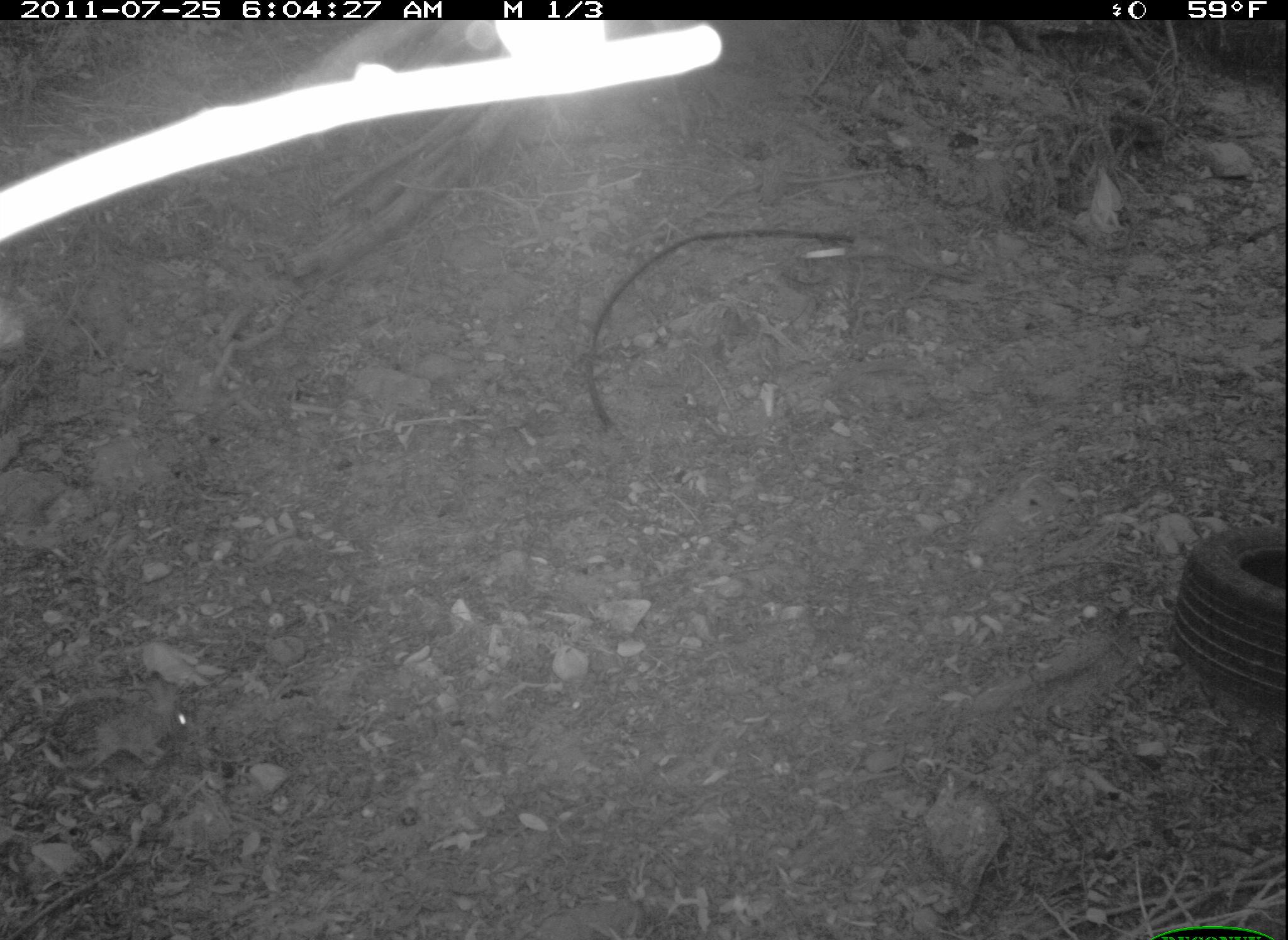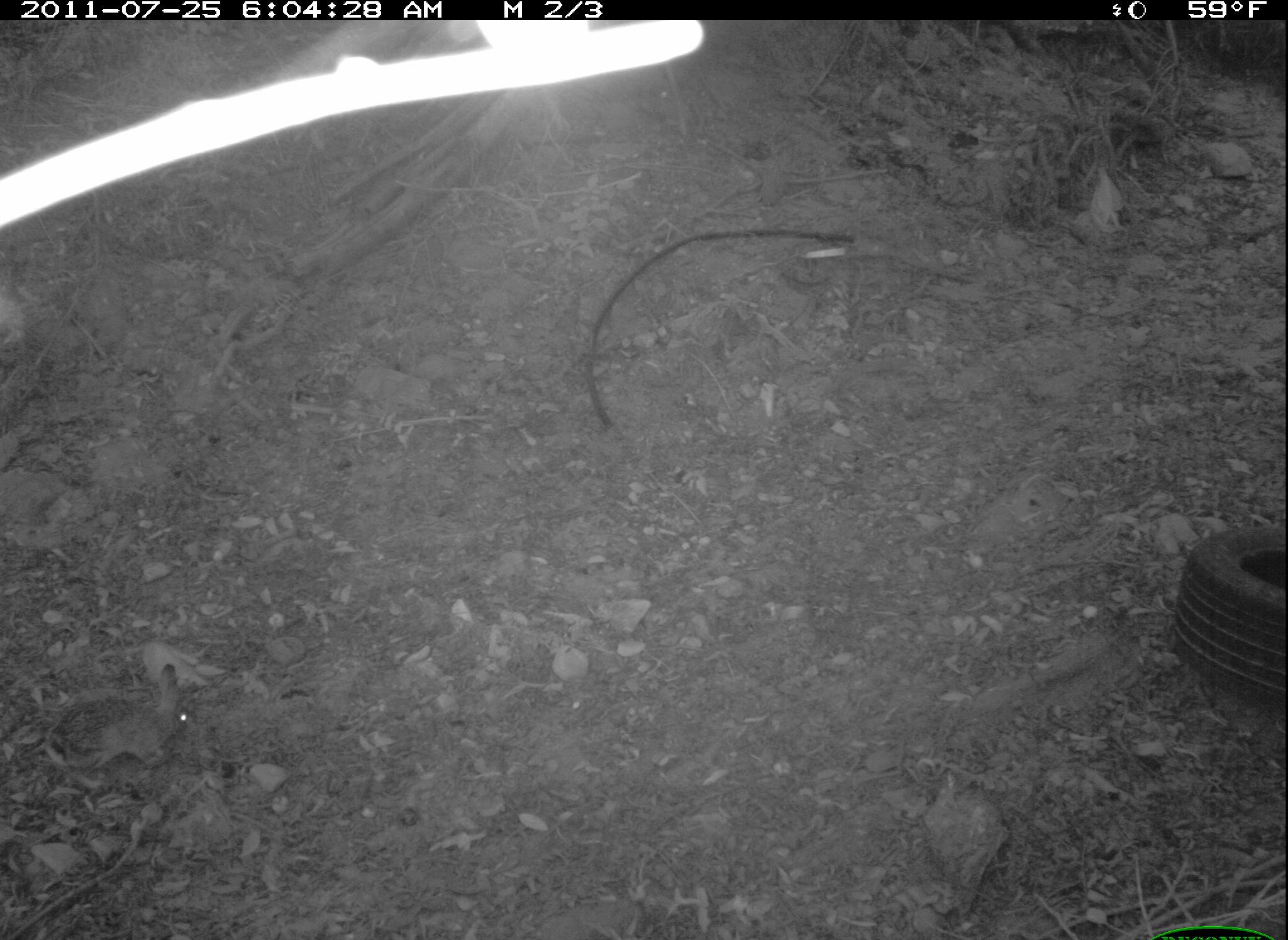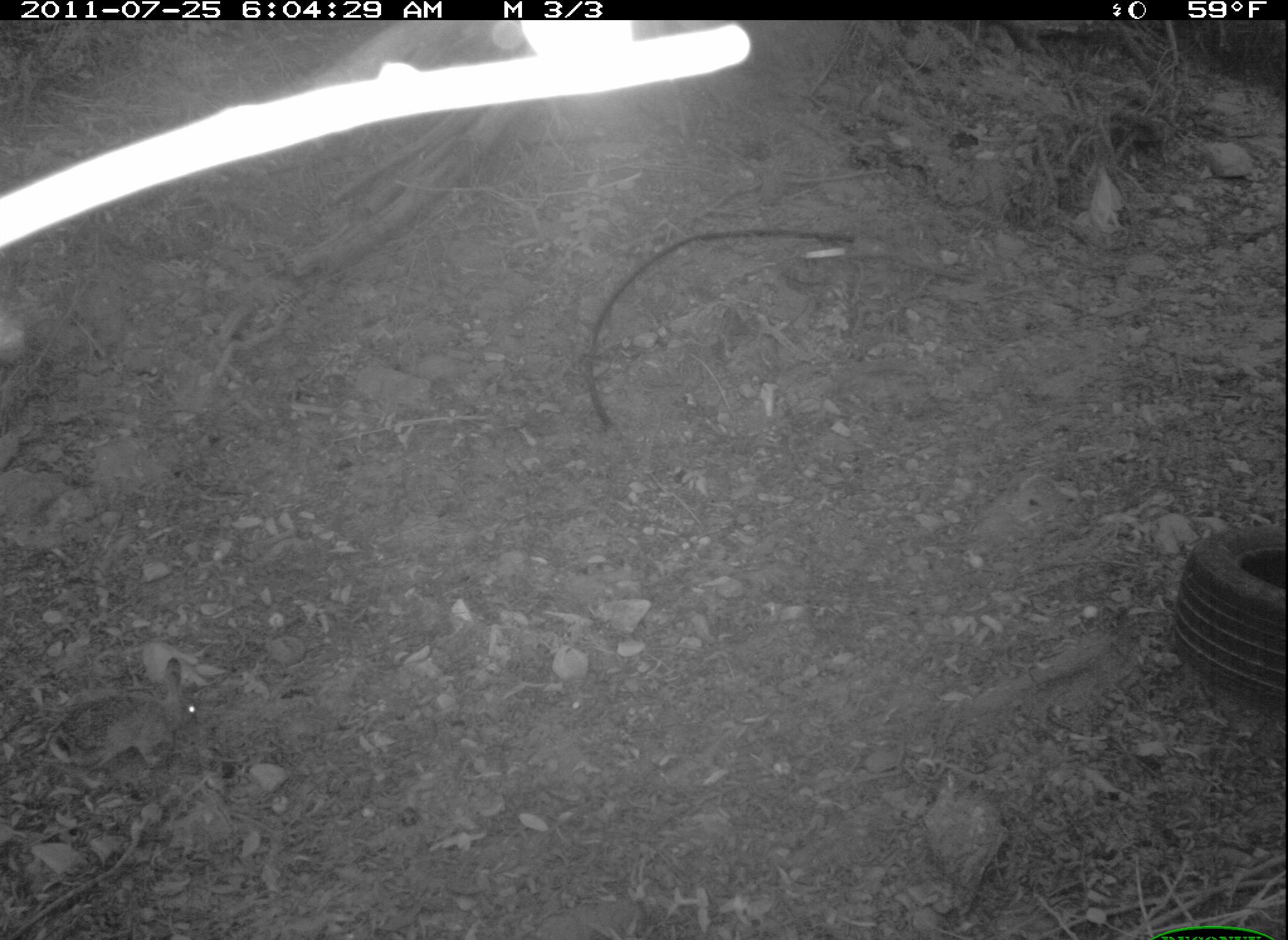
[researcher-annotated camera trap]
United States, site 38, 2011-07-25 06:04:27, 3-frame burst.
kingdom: Animalia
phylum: Chordata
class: Mammalia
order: Lagomorpha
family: Leporidae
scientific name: Leporidae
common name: rabbits and hares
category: rabbit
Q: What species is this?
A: Rabbit (rabbits and hares) (Leporidae).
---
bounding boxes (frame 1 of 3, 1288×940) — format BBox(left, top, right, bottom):
rabbit: BBox(39, 664, 203, 792)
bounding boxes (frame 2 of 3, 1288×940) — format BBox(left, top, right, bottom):
rabbit: BBox(39, 656, 229, 813)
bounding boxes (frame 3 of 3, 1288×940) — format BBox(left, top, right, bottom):
rabbit: BBox(31, 649, 216, 791)